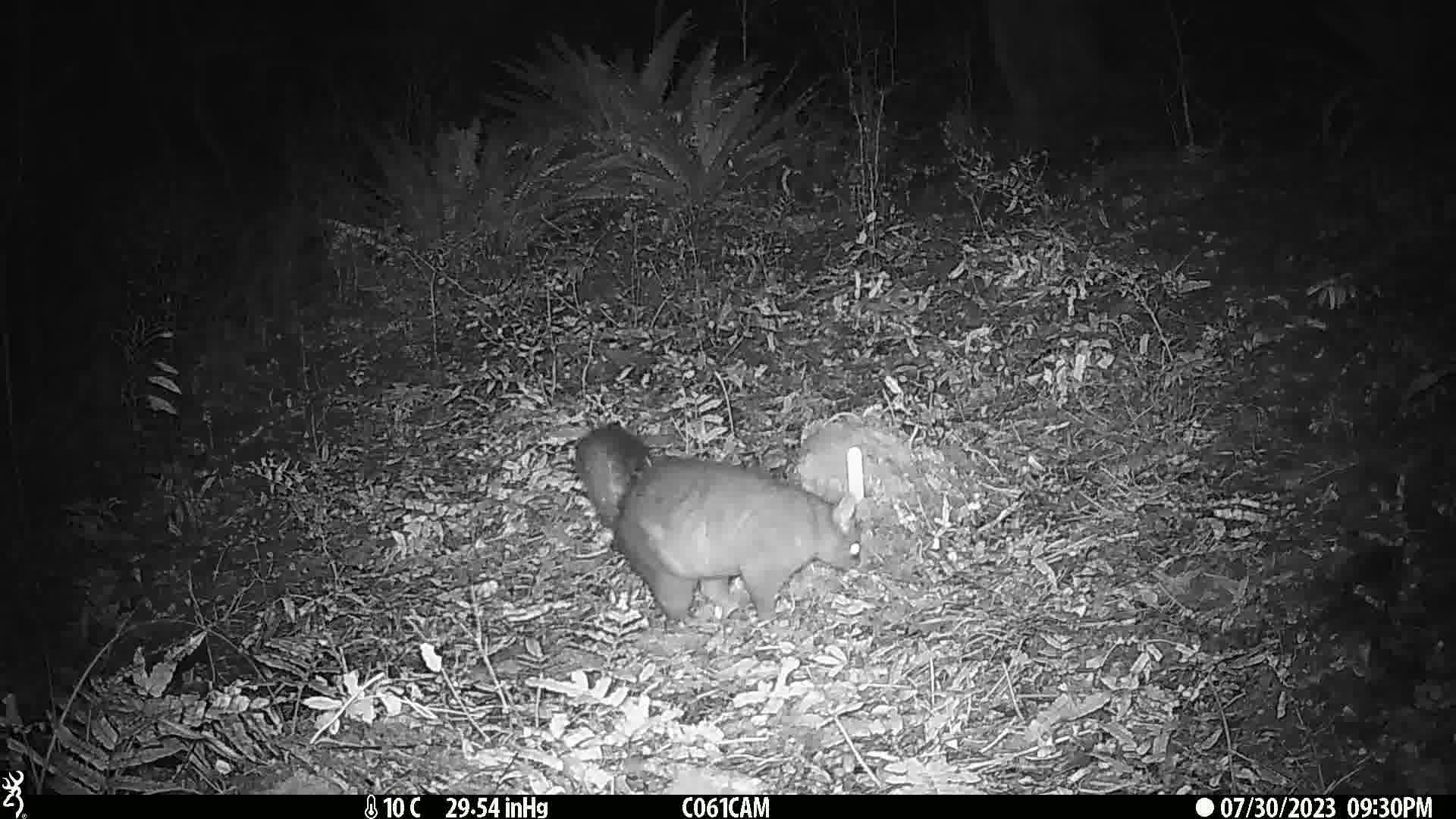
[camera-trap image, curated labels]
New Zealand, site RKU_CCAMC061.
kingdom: Animalia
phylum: Chordata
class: Mammalia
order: Diprotodontia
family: Phalangeridae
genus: Trichosurus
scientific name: Trichosurus vulpecula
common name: common brushtail possum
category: possum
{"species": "possum (common brushtail possum) (Trichosurus vulpecula)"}